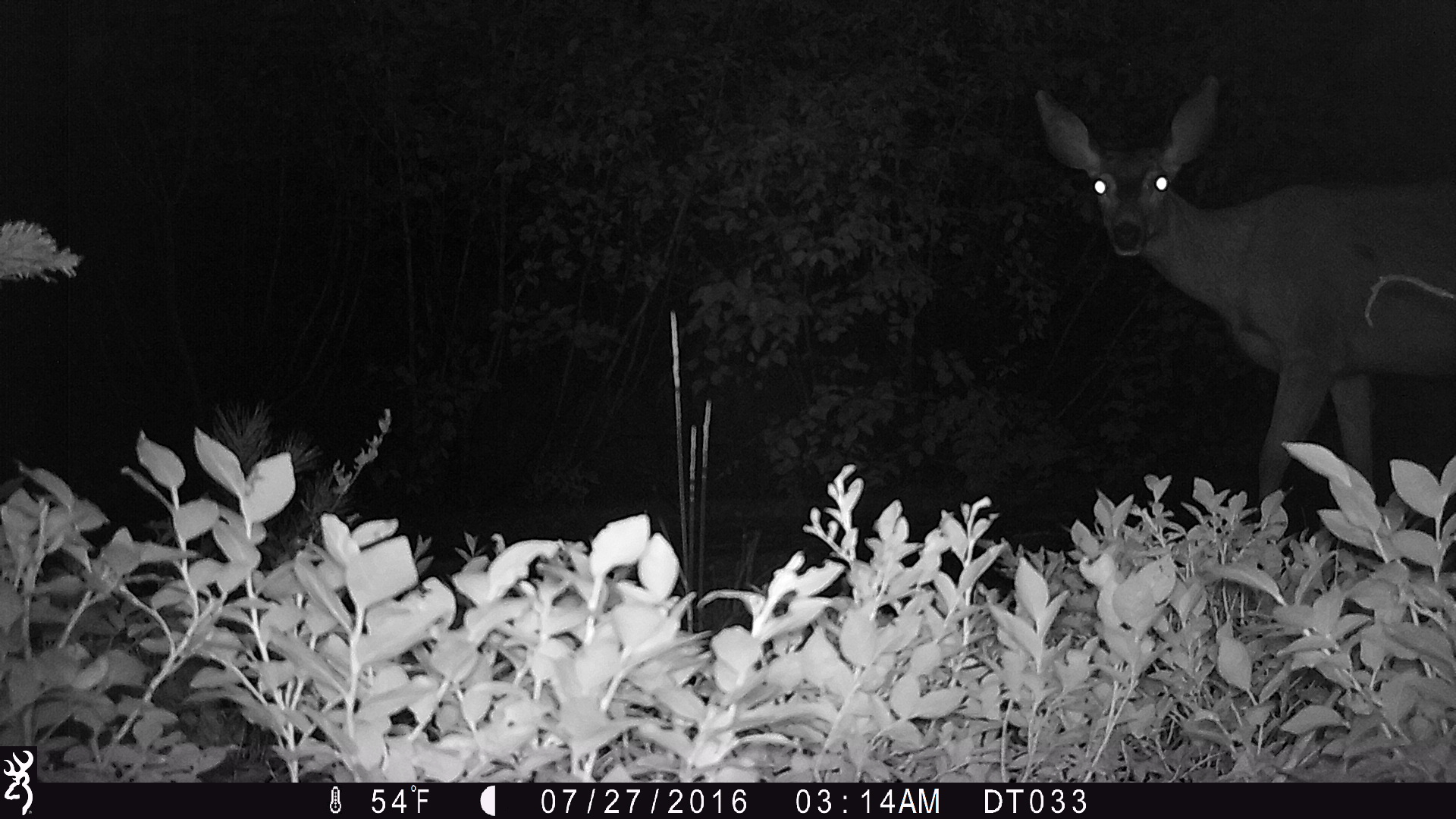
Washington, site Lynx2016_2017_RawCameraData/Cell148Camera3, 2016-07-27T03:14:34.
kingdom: Animalia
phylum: Chordata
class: Mammalia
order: Artiodactyla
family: Cervidae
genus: Odocoileus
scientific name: Odocoileus hemionus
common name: mule deer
Odocoileus hemionus (mule deer). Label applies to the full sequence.